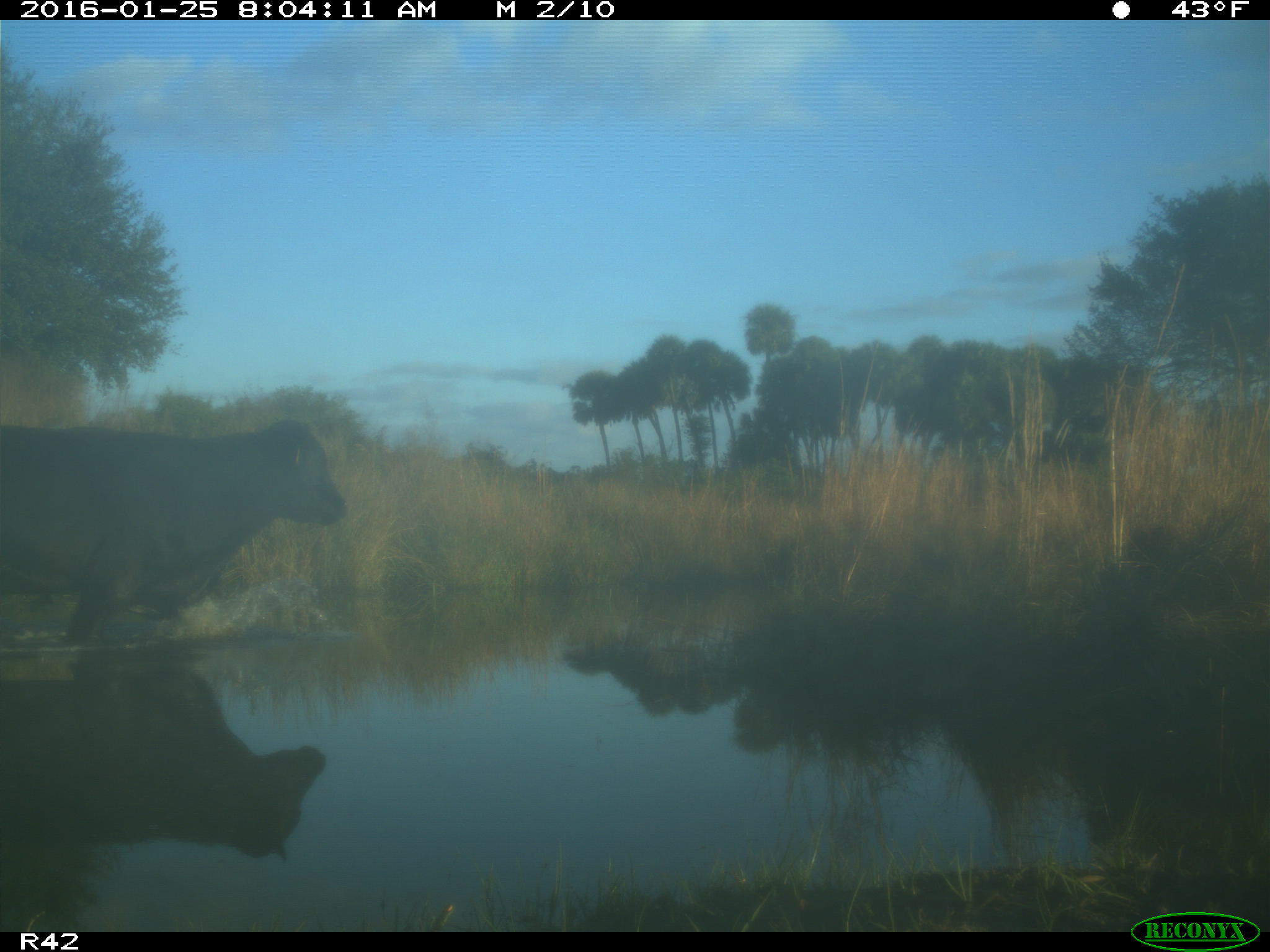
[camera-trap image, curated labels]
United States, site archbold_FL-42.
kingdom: Animalia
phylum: Chordata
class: Mammalia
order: Artiodactyla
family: Bovidae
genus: Bos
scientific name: Bos taurus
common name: domestic cow